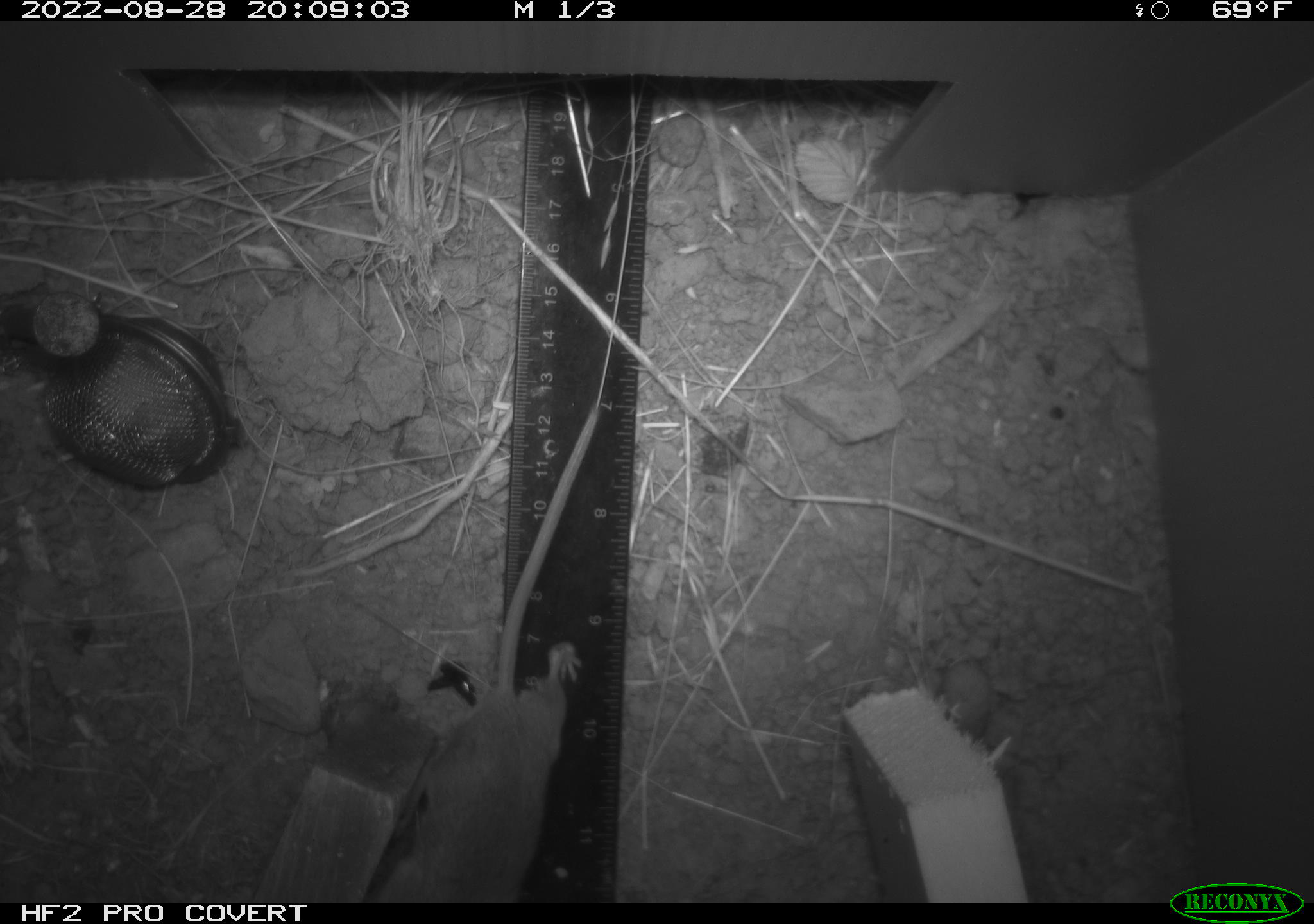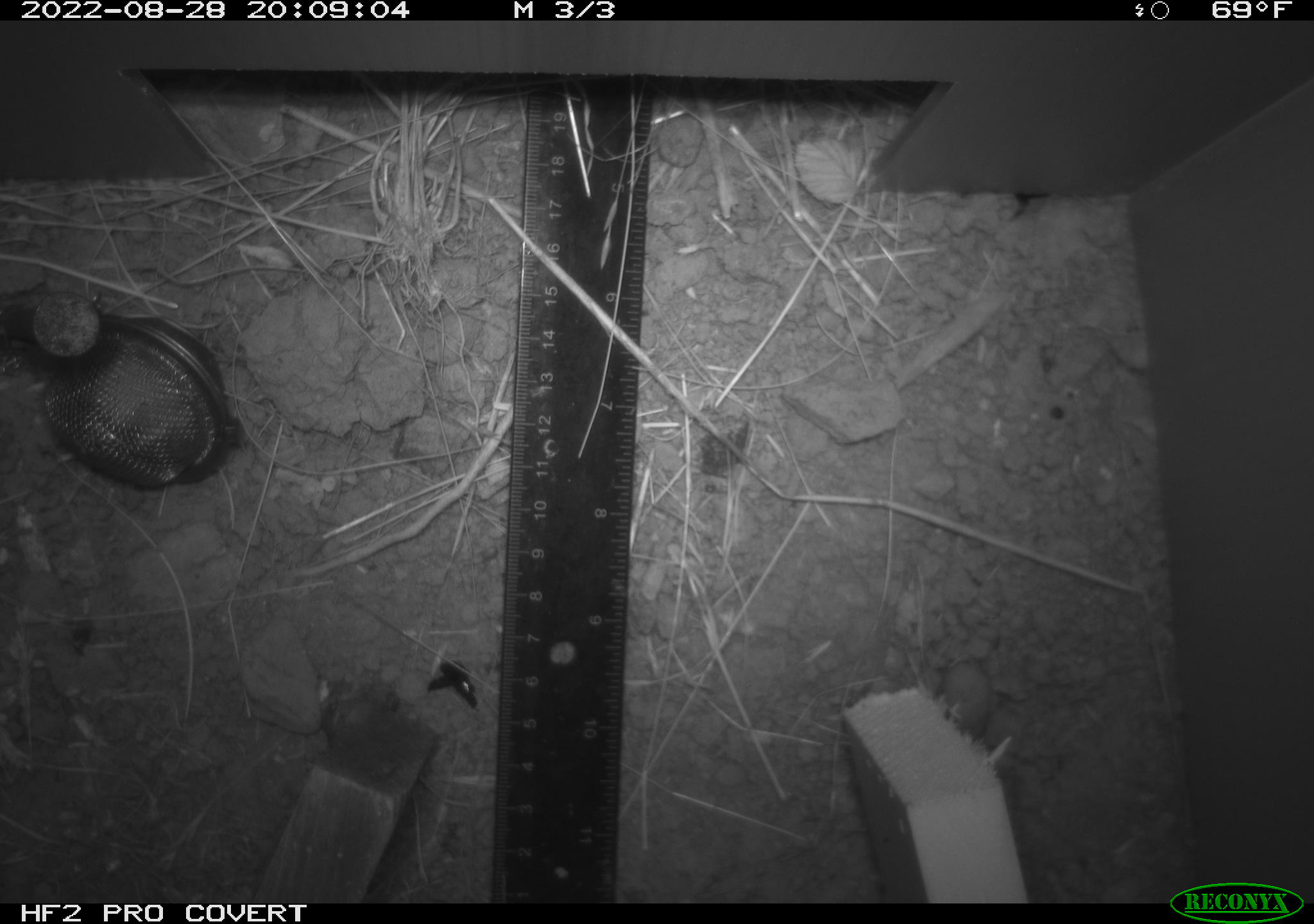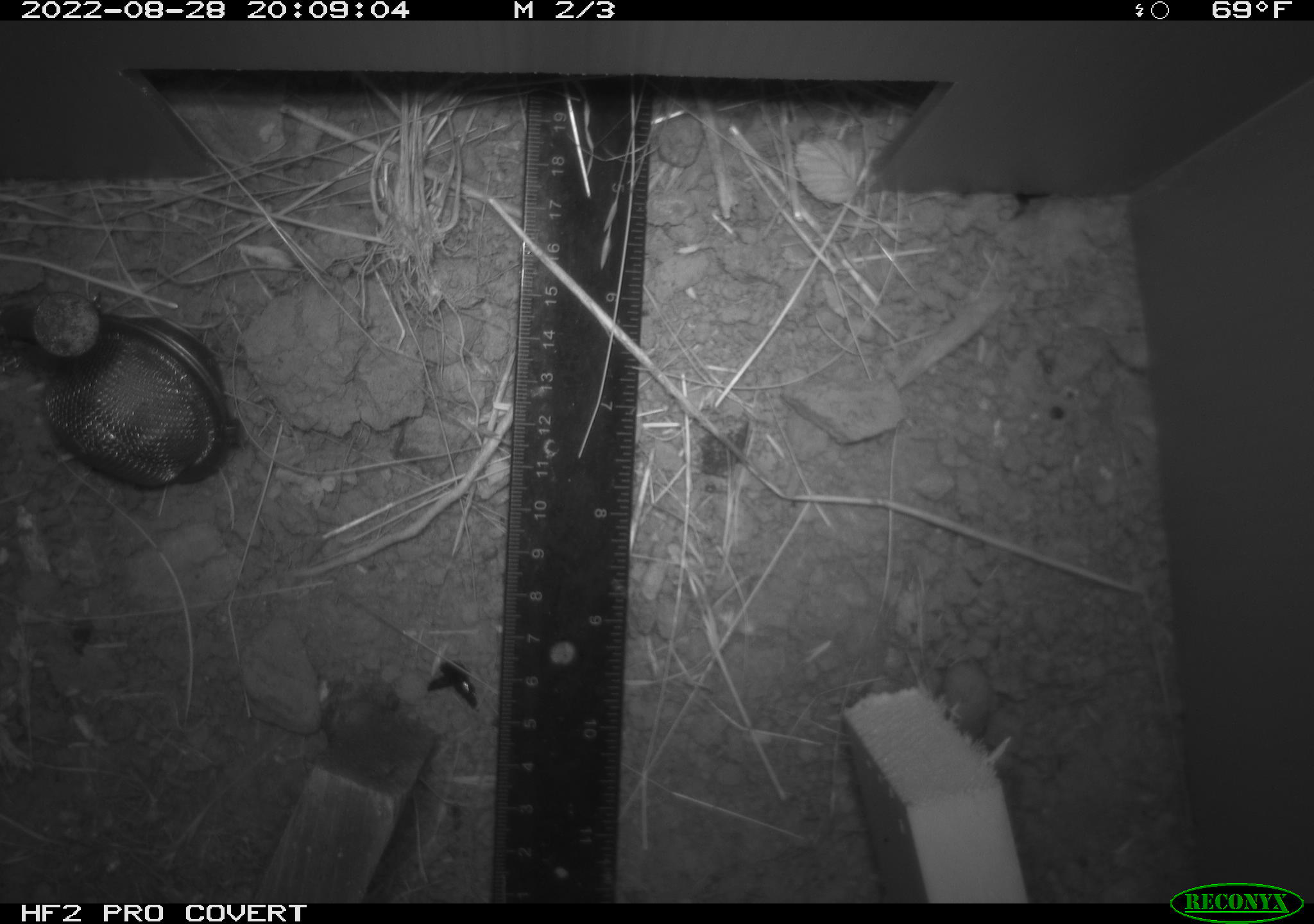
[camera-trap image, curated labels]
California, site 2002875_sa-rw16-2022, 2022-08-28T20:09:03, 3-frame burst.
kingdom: Animalia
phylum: Chordata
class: Mammalia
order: Rodentia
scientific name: Rodentia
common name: rodent